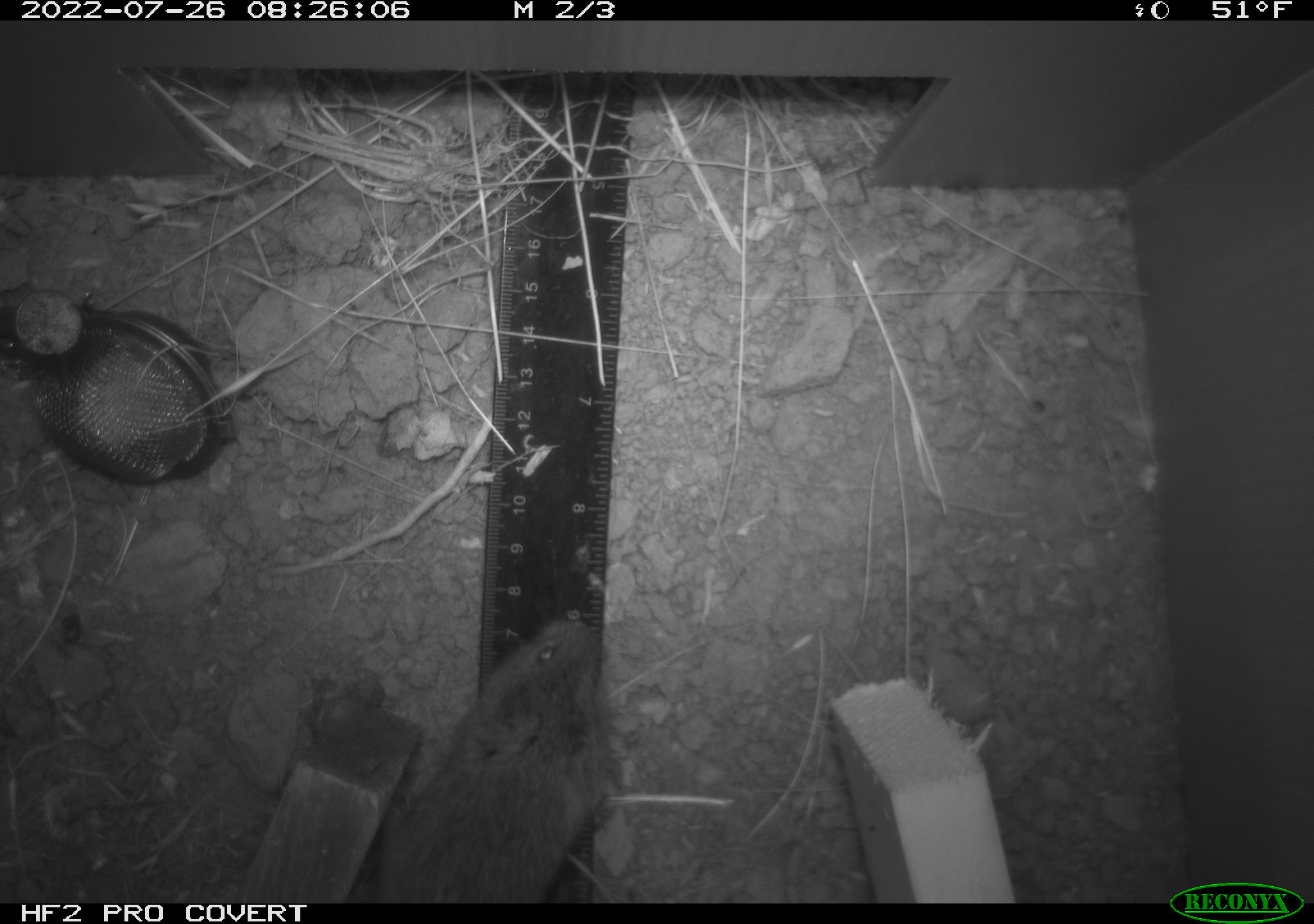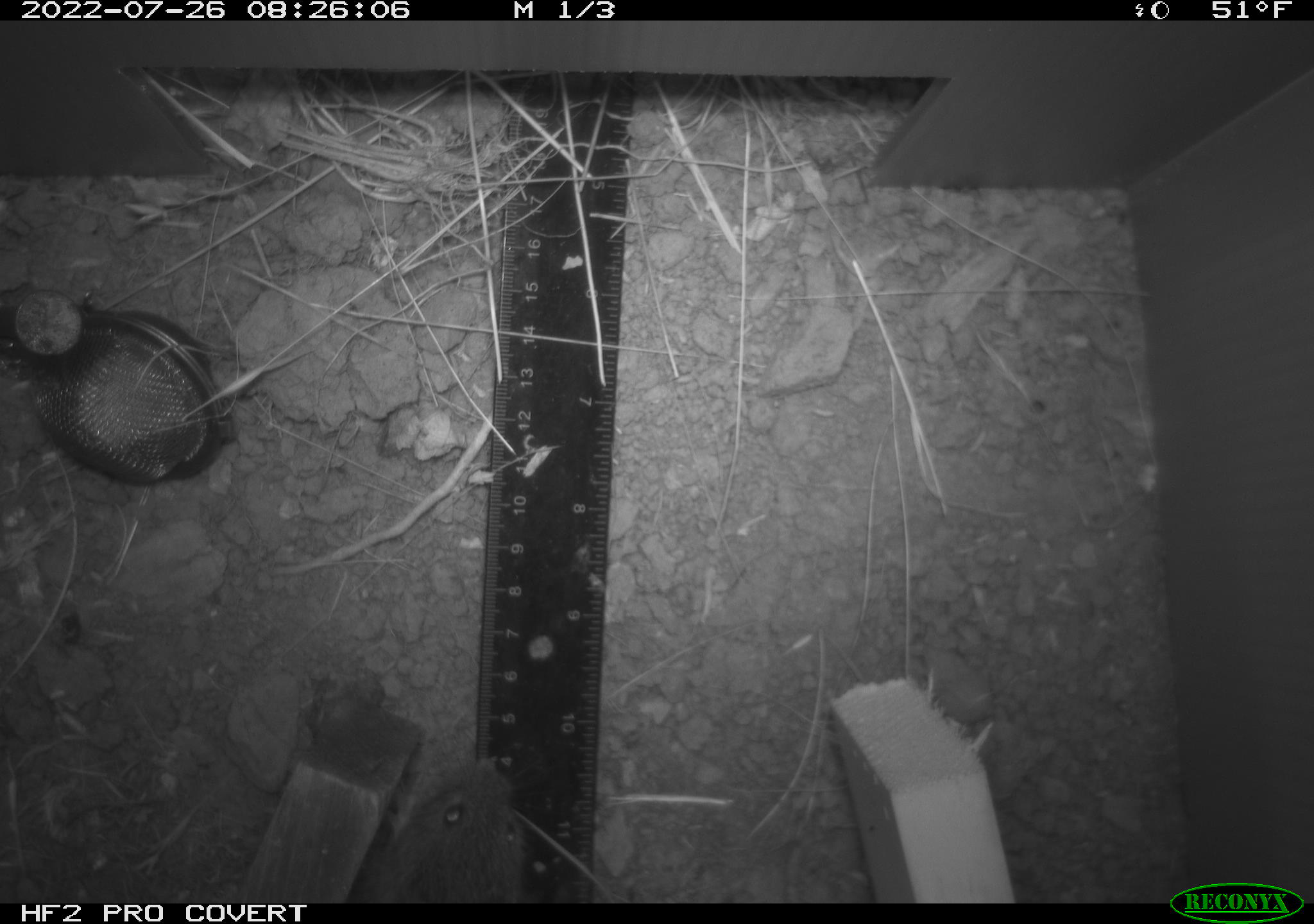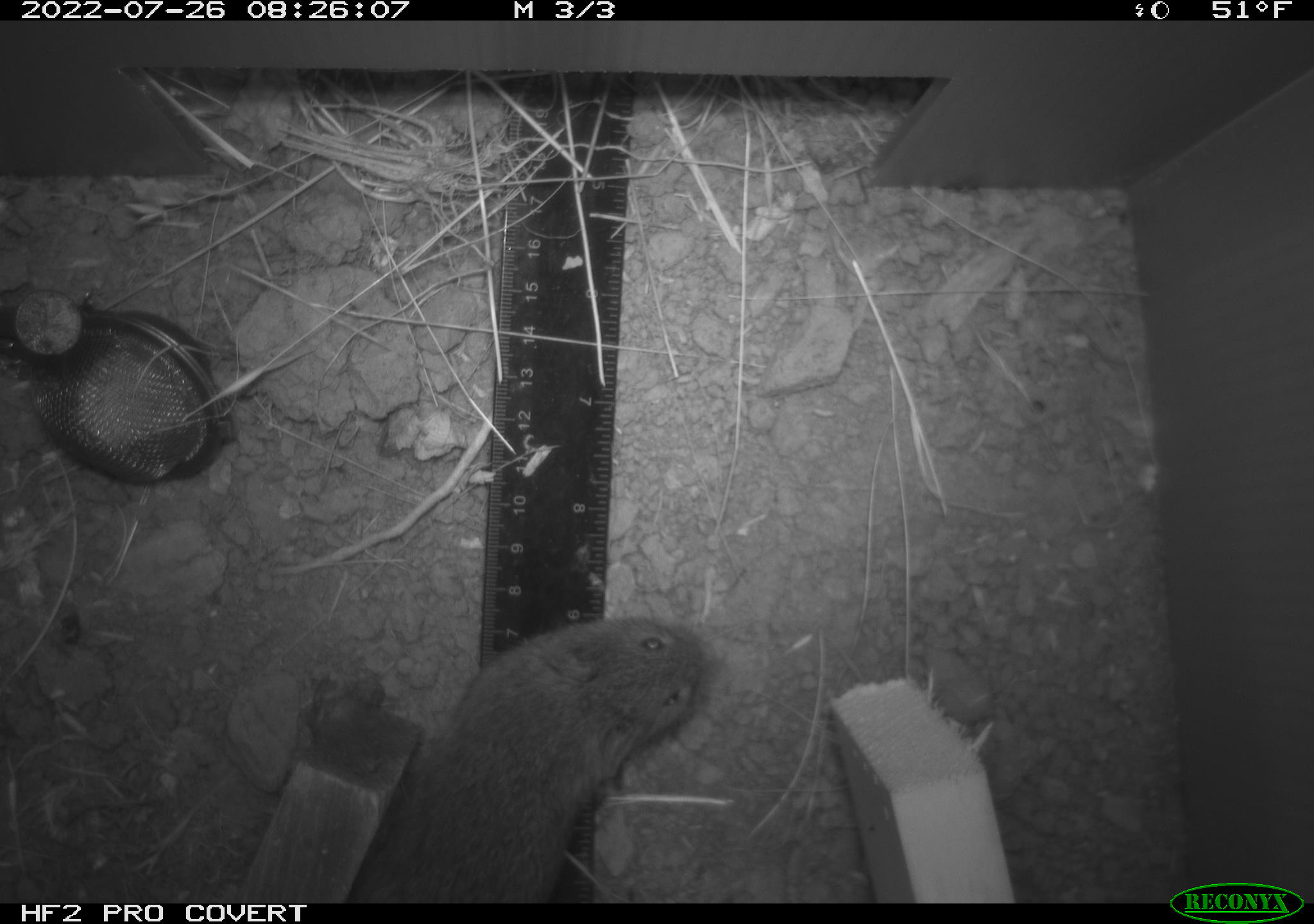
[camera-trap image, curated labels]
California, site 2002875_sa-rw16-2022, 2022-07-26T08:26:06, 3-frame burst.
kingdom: Animalia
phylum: Chordata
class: Mammalia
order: Rodentia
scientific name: Rodentia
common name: mouse species